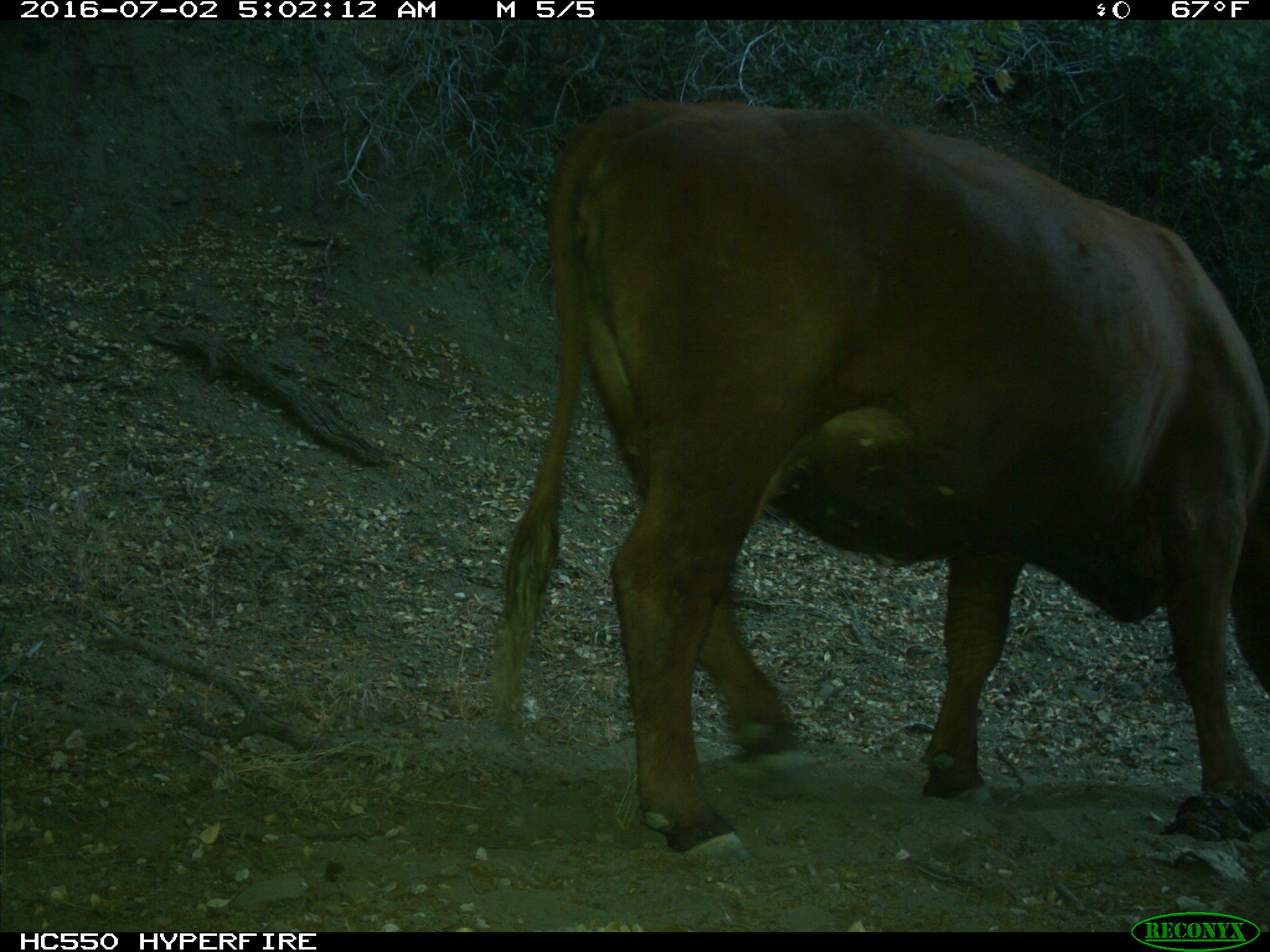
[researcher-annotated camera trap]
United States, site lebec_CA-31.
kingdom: Animalia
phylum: Chordata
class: Mammalia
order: Artiodactyla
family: Bovidae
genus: Bos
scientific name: Bos taurus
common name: domestic cow